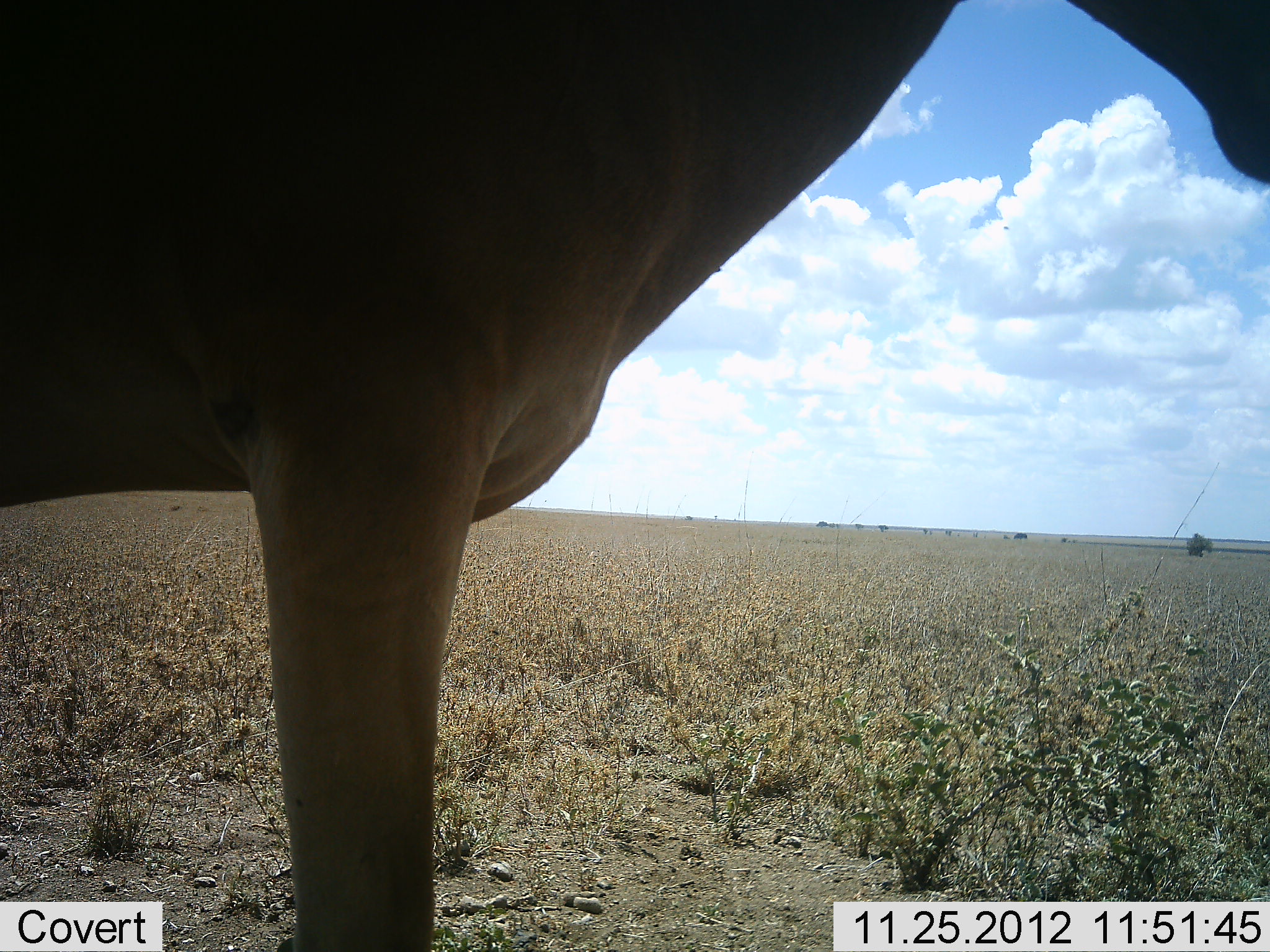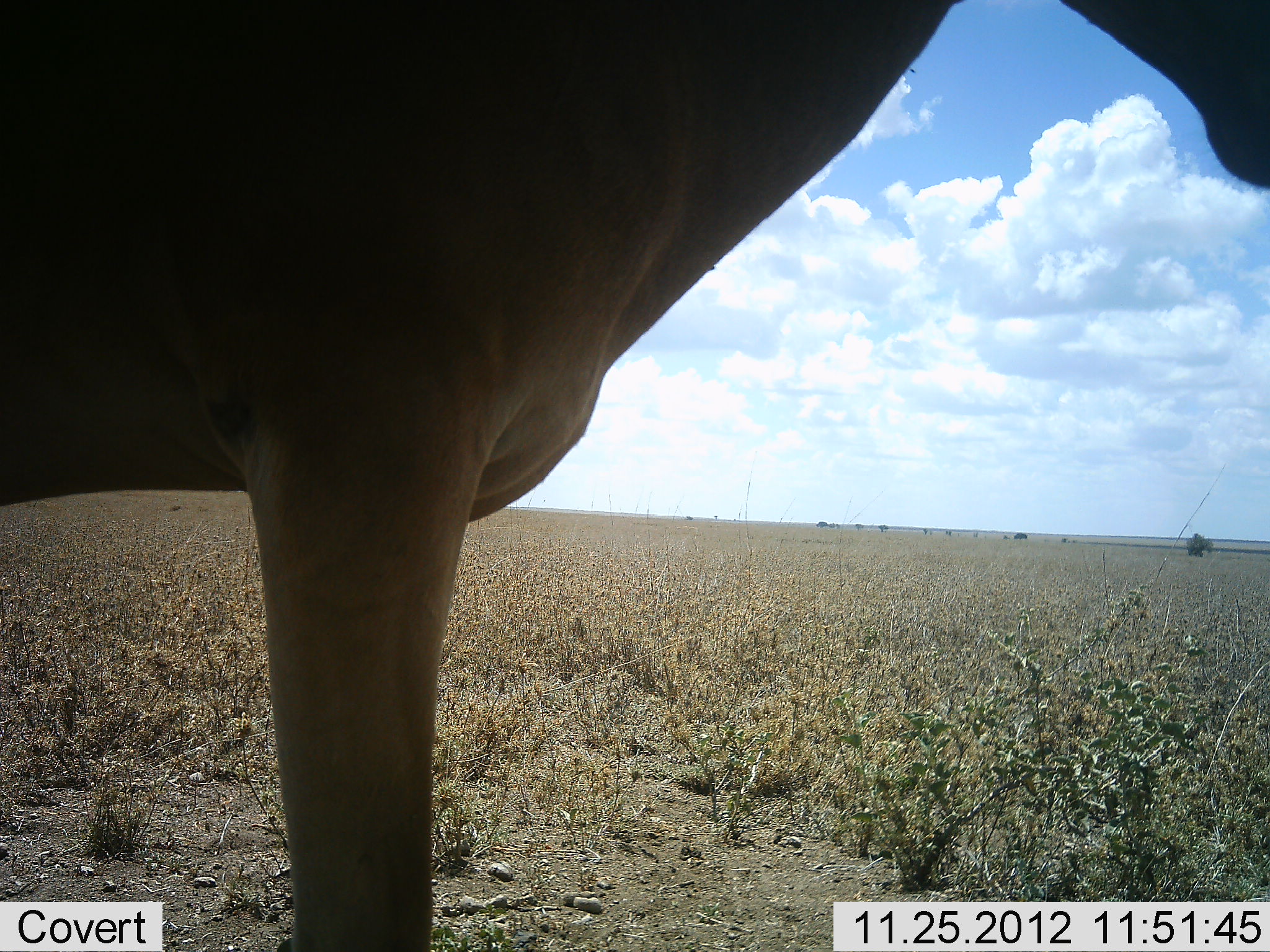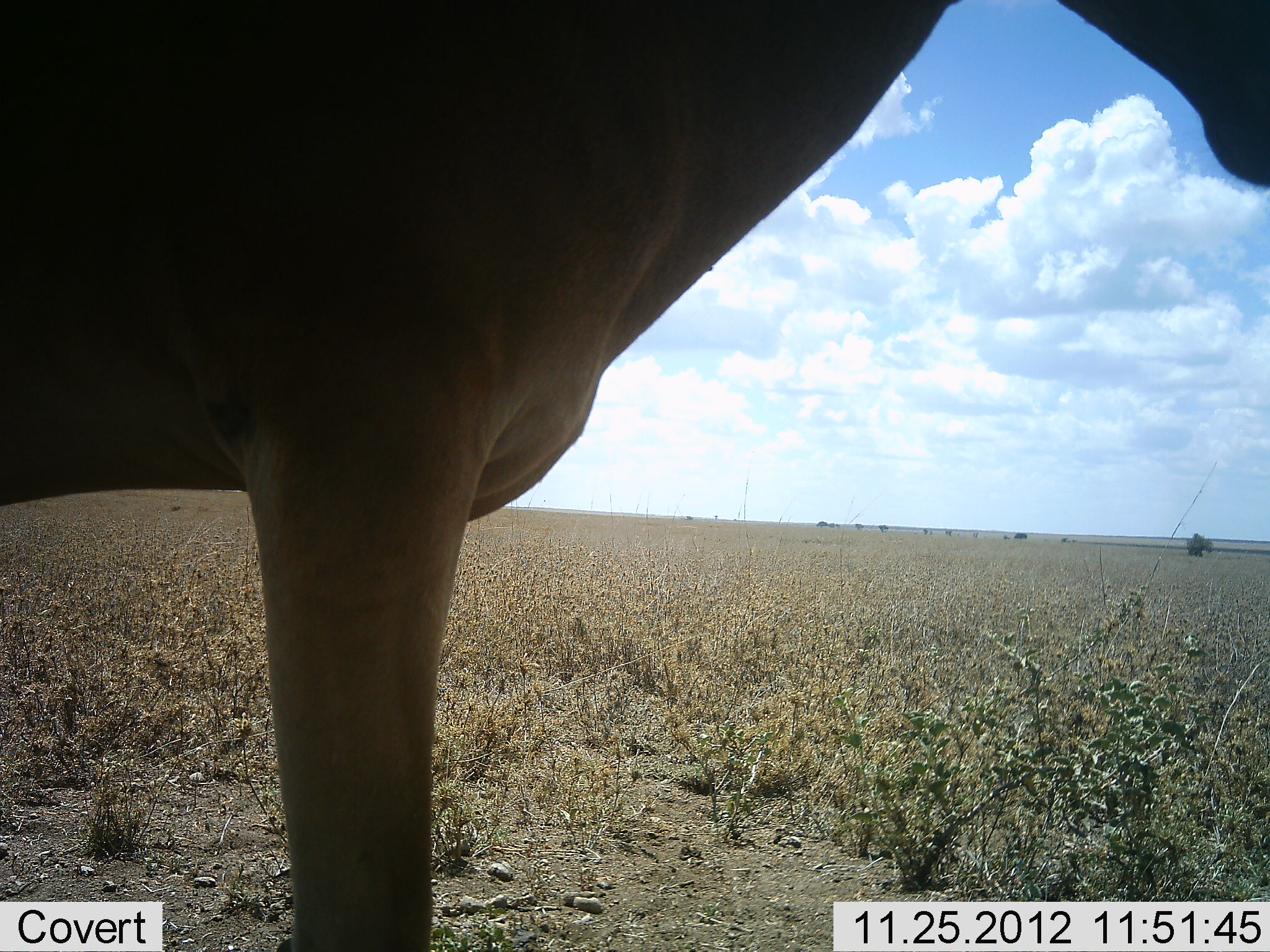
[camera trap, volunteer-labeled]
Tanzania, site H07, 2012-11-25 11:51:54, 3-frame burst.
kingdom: Animalia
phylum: Chordata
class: Mammalia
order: Artiodactyla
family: Bovidae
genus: Alcelaphus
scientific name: Alcelaphus buselaphus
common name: hartebeest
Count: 1.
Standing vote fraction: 100%.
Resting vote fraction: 0%.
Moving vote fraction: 0%.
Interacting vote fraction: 0%.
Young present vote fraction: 0%.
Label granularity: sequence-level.